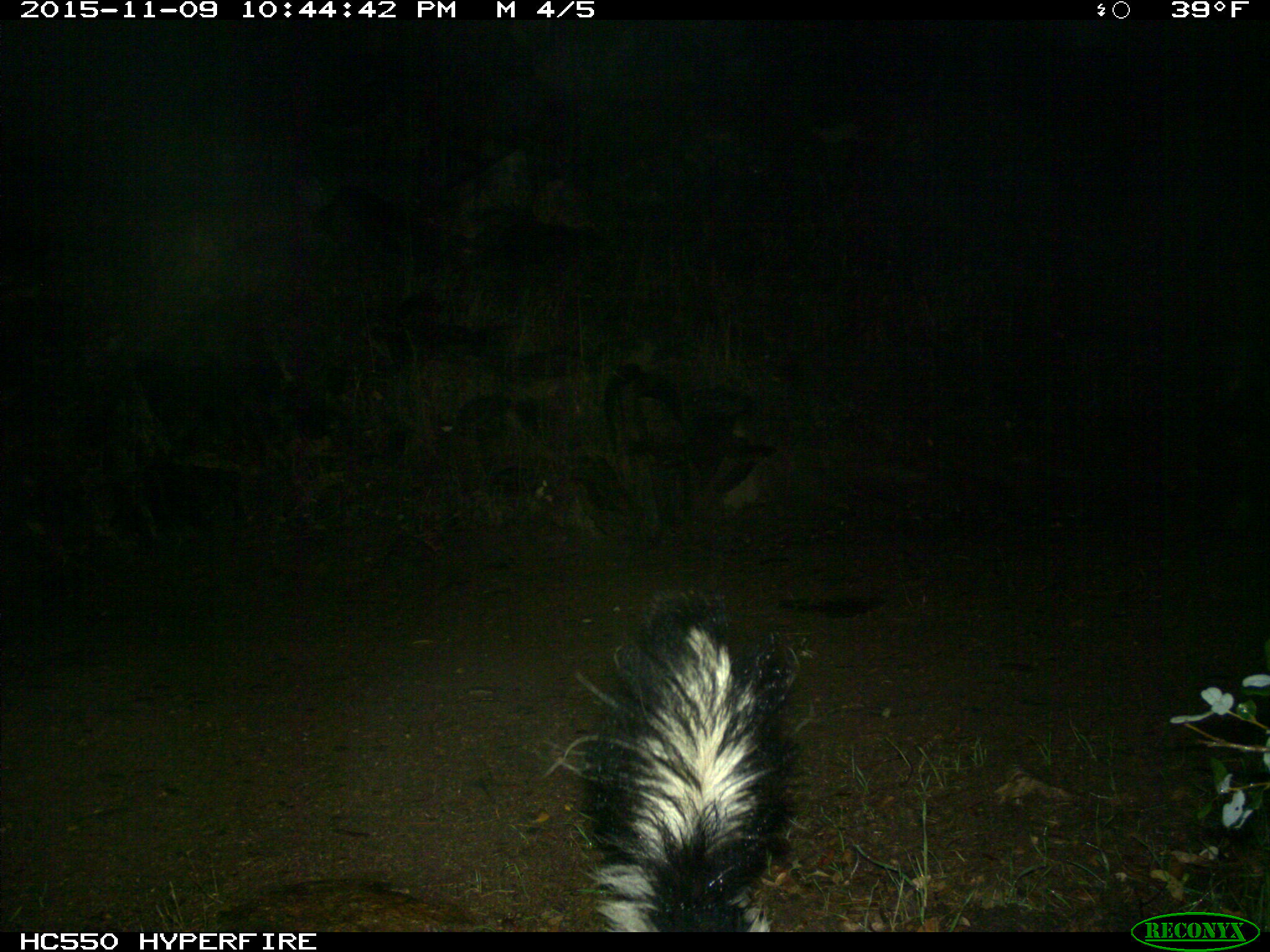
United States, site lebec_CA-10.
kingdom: Animalia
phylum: Chordata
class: Mammalia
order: Carnivora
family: Mephitidae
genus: Mephitis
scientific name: Mephitis mephitis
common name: striped skunk